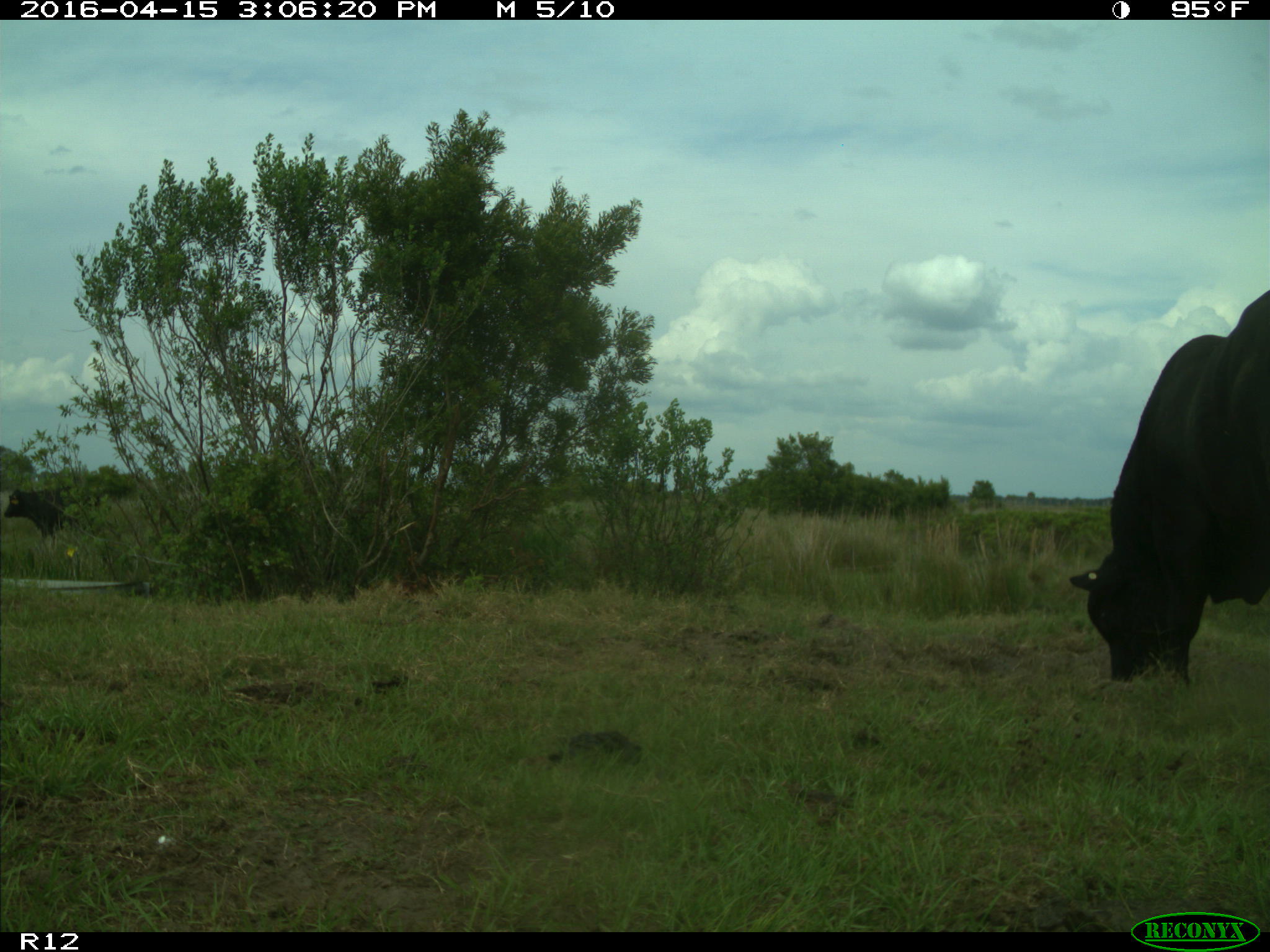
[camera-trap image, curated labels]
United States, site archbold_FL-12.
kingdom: Animalia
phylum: Chordata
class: Mammalia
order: Artiodactyla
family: Bovidae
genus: Bos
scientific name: Bos taurus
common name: domestic cow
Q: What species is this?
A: Bos taurus (domestic cow).